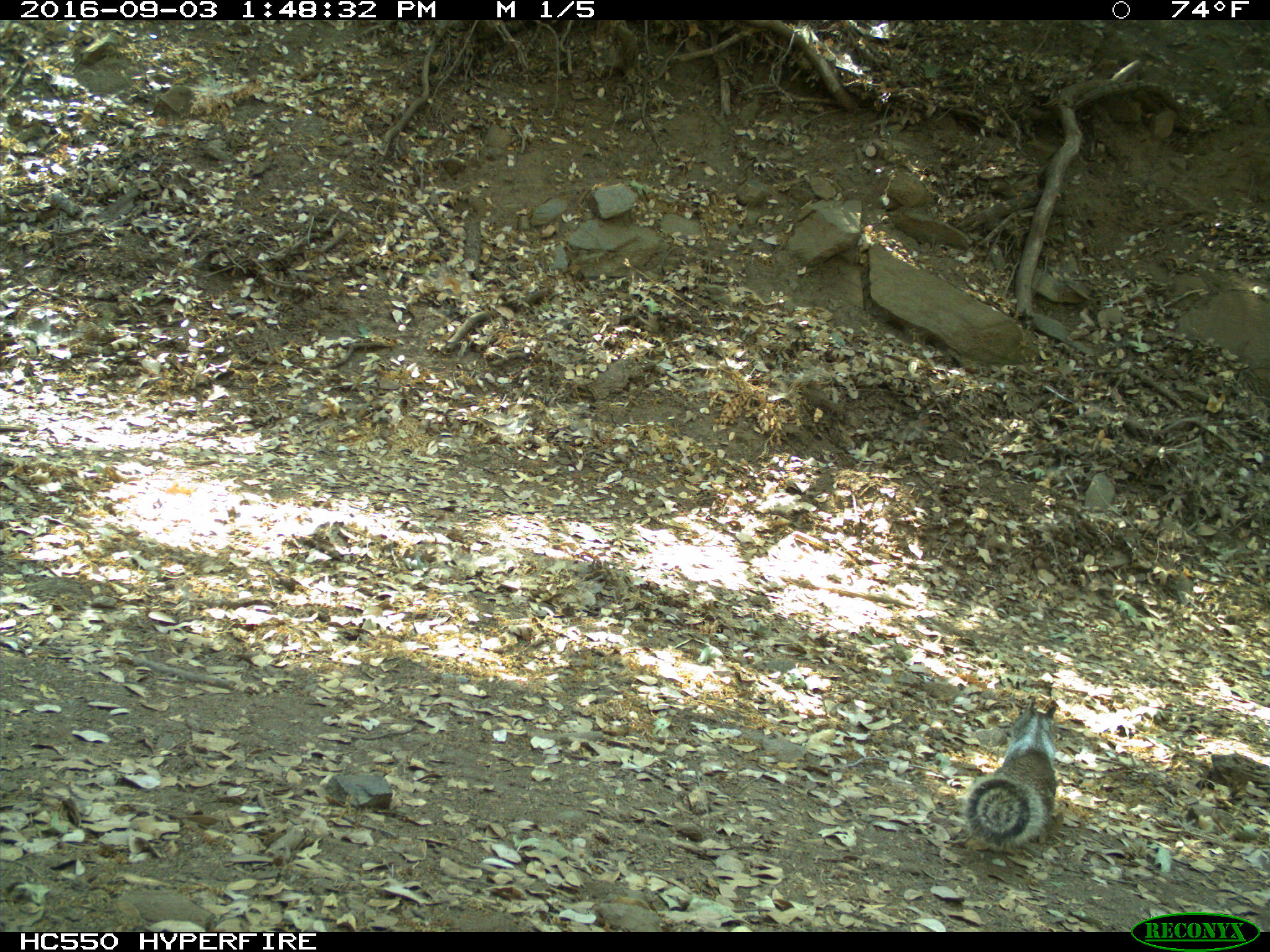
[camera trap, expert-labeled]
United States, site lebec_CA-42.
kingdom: Animalia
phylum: Chordata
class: Mammalia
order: Rodentia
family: Sciuridae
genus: Otospermophilus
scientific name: Otospermophilus beecheyi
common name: california ground squirrel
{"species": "Otospermophilus beecheyi (california ground squirrel)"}